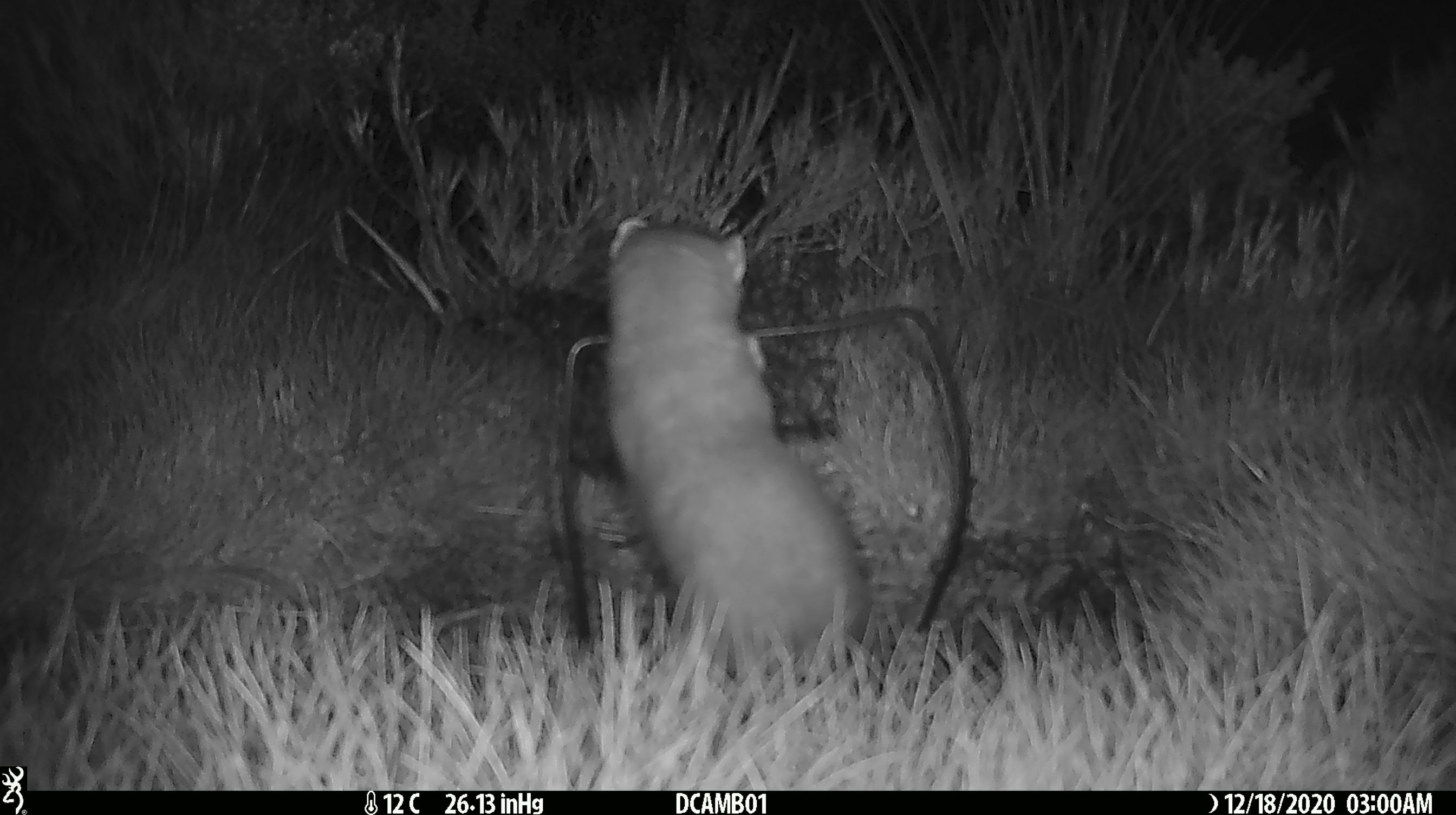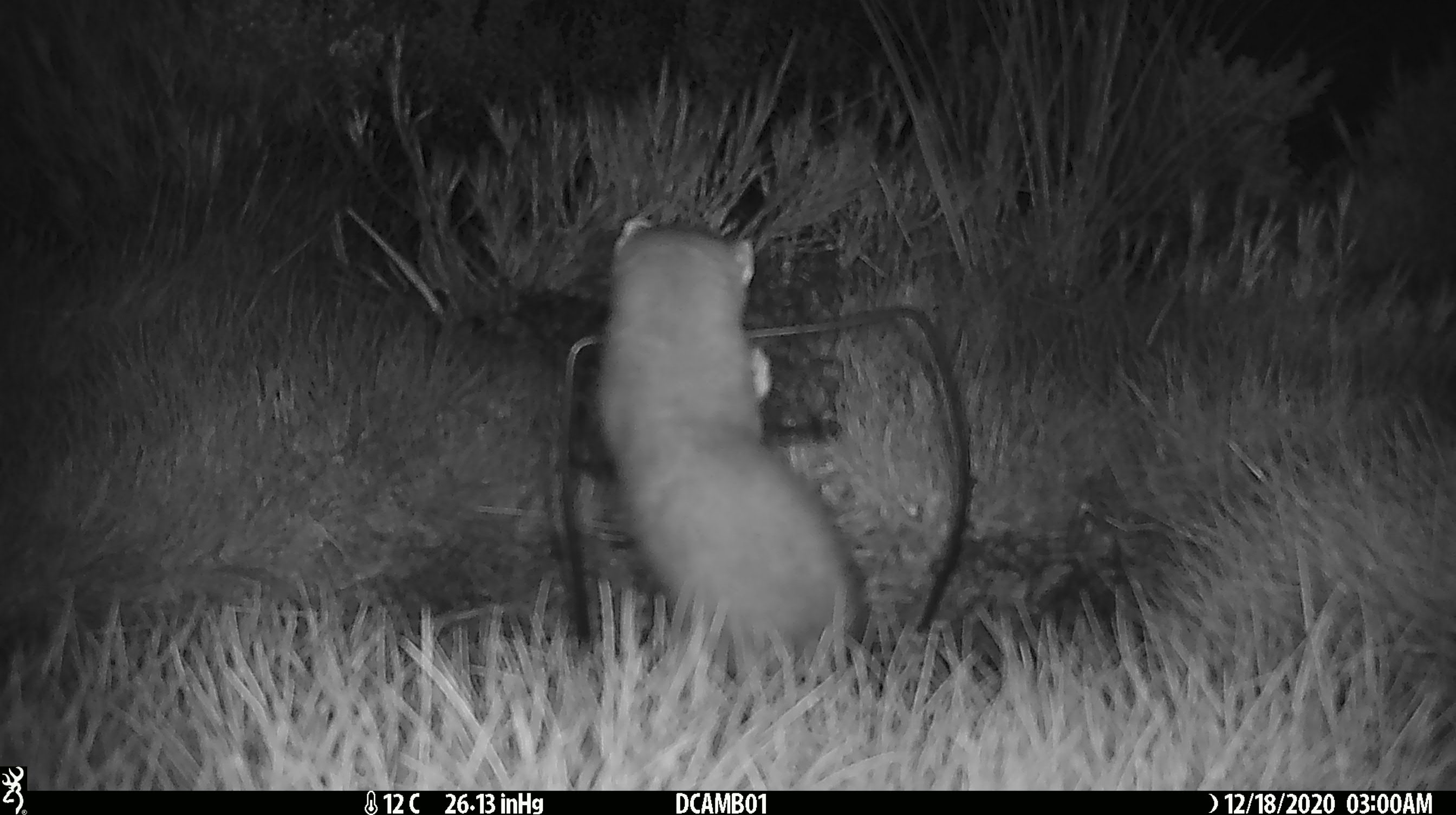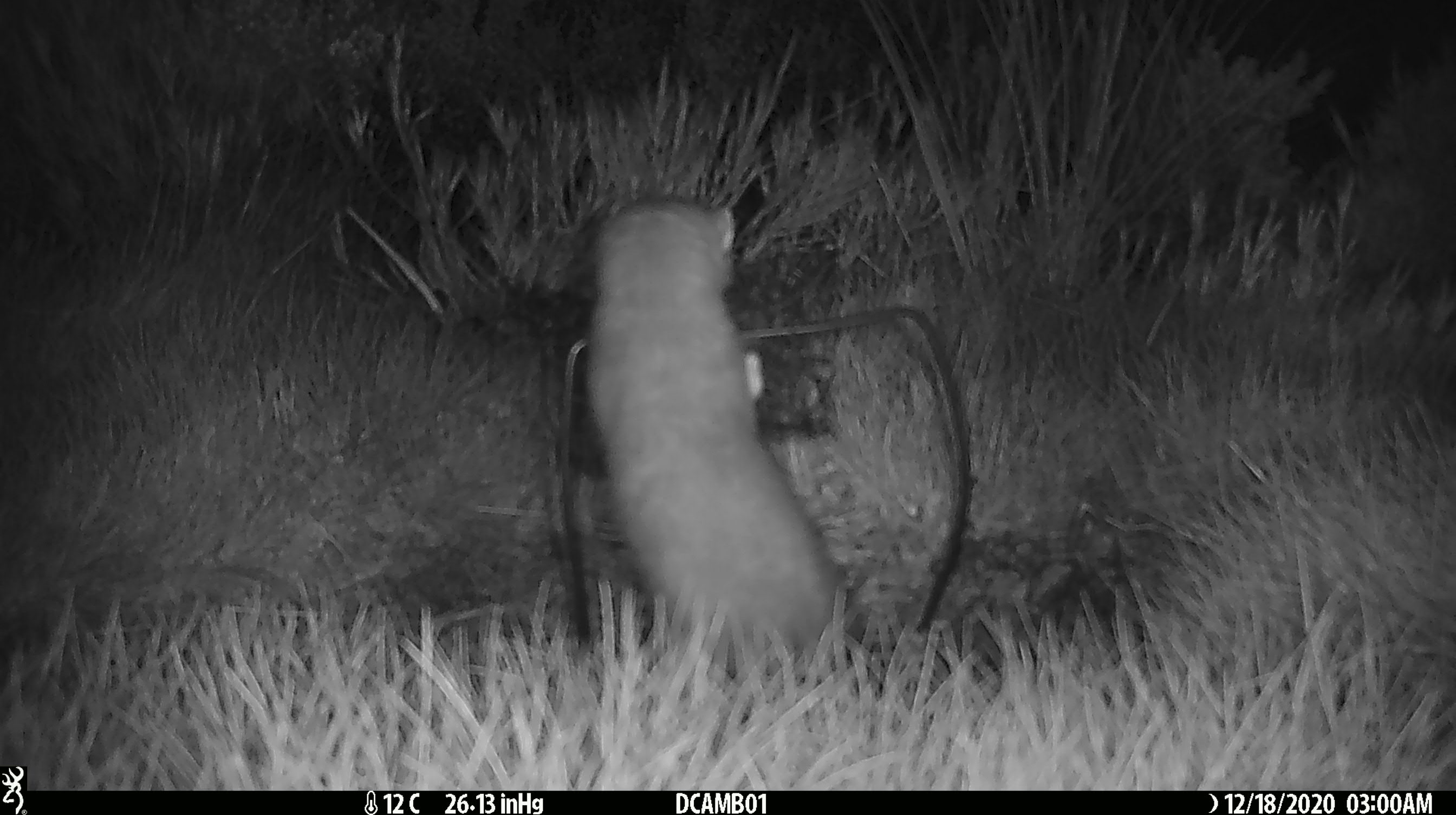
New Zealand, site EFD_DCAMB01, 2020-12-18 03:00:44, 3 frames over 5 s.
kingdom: Animalia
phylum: Chordata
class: Mammalia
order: Carnivora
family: Mustelidae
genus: Mustela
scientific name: Mustela erminea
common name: stoat